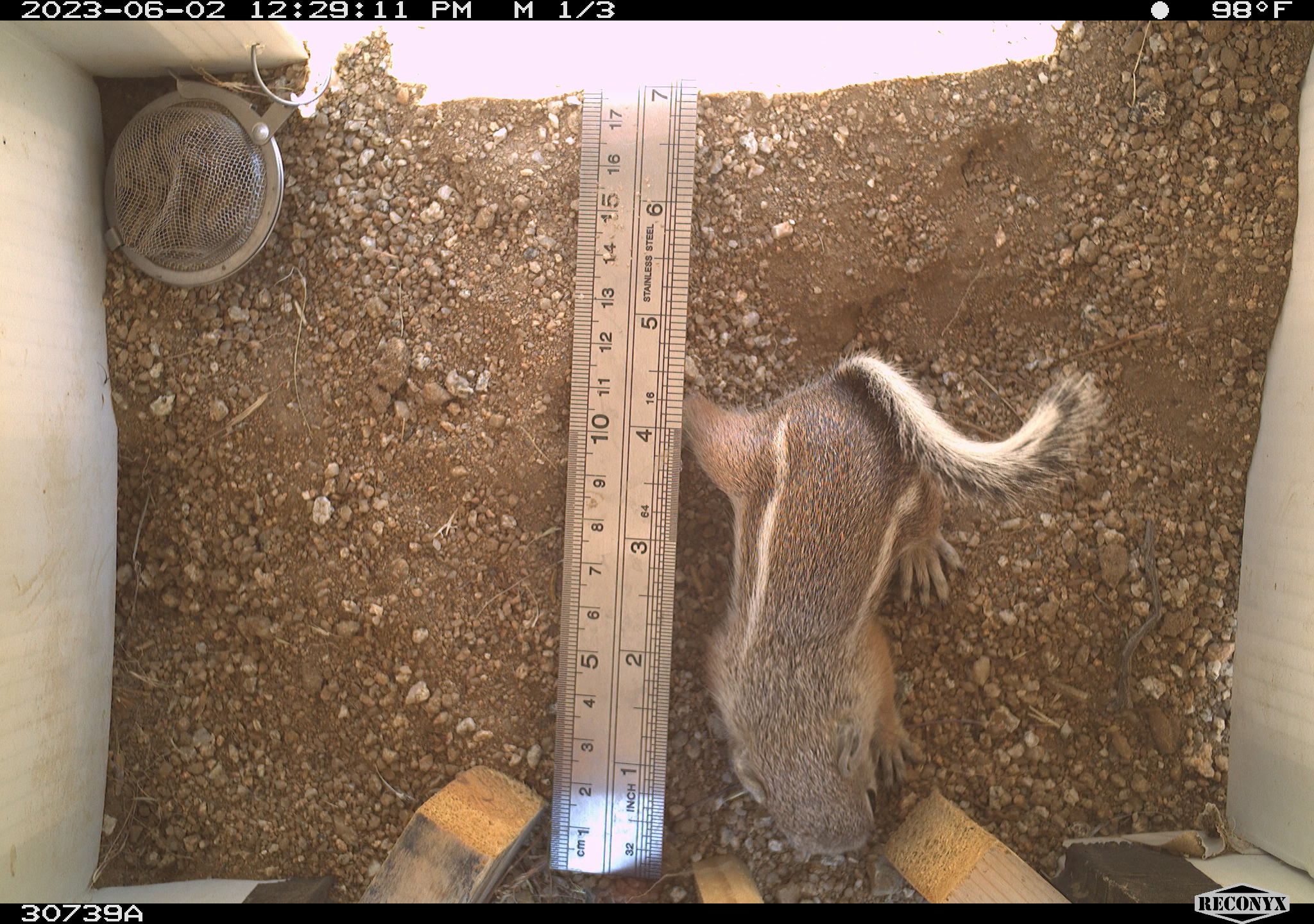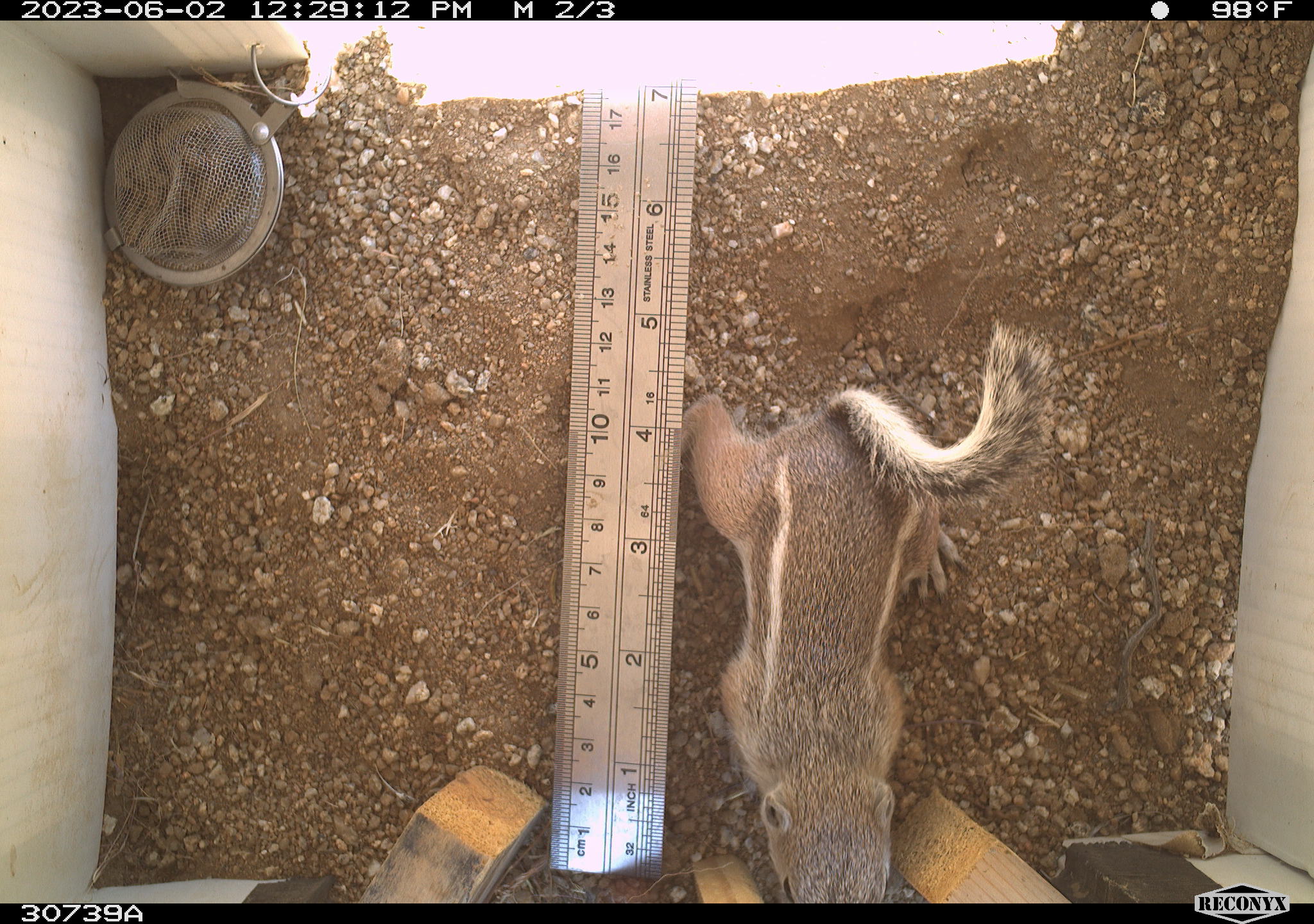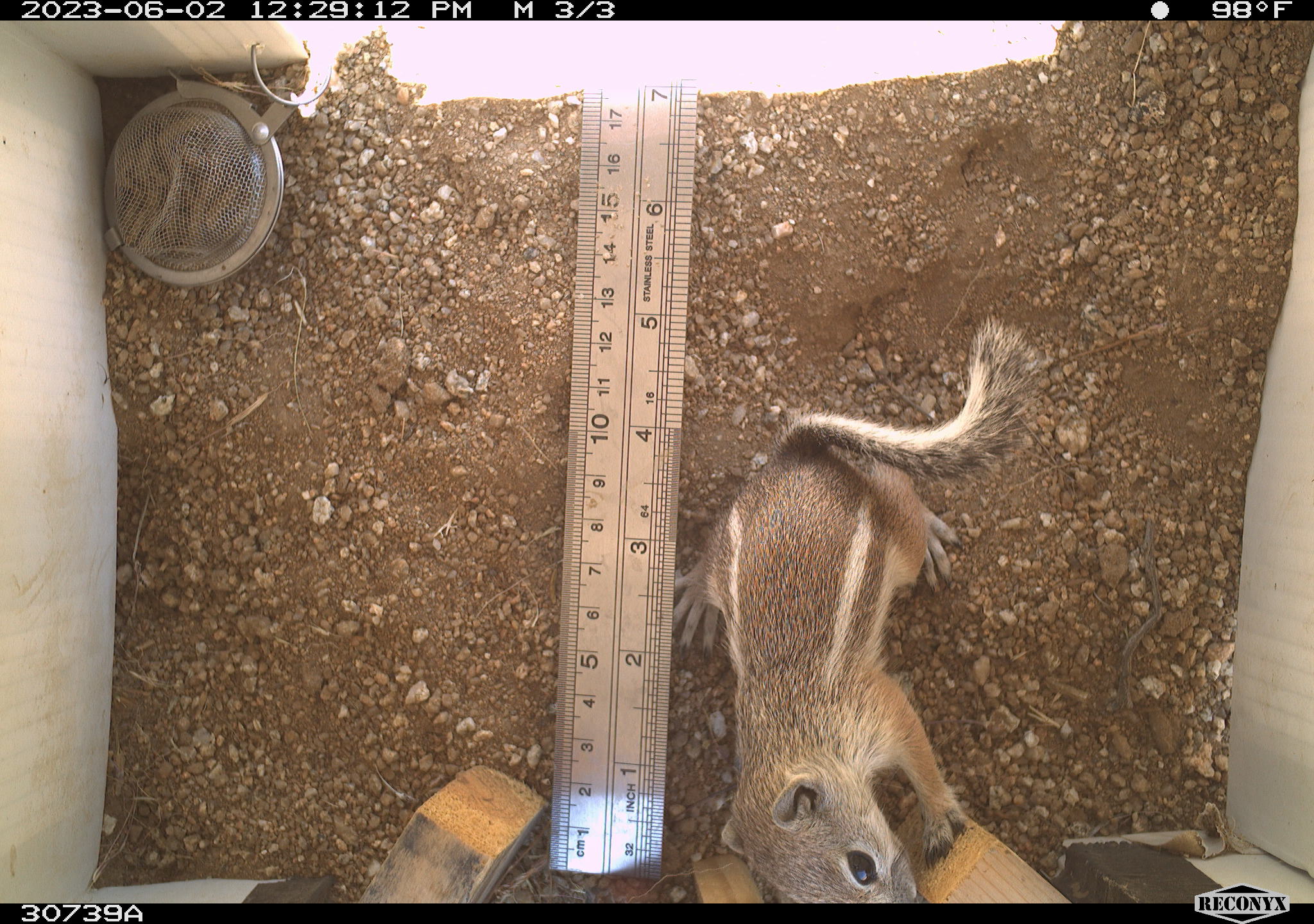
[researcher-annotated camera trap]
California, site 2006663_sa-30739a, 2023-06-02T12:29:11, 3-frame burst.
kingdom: Animalia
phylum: Chordata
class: Mammalia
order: Rodentia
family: Sciuridae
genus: Ammospermophilus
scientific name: Ammospermophilus leucurus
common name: white-tailed antelope squirrel